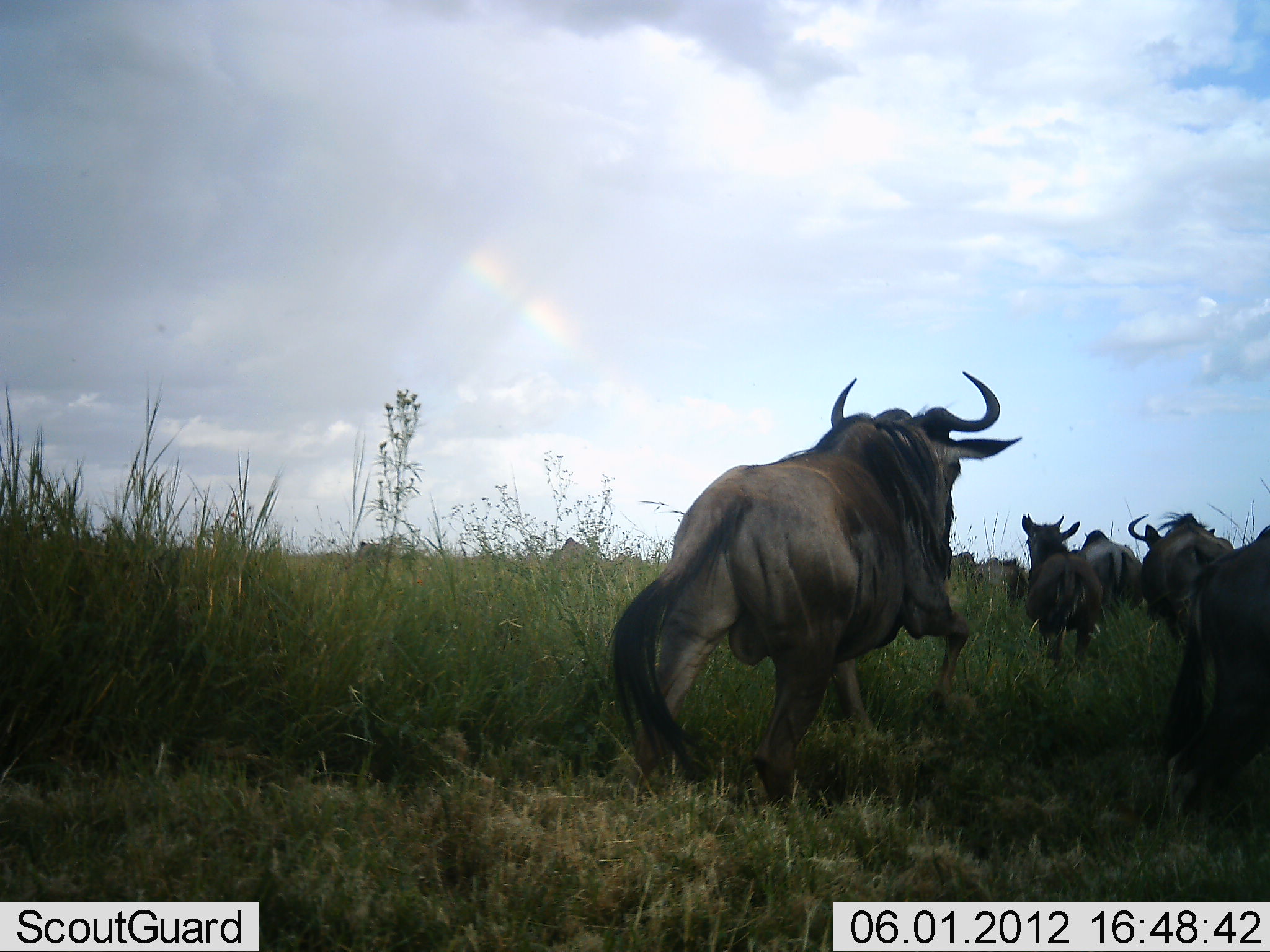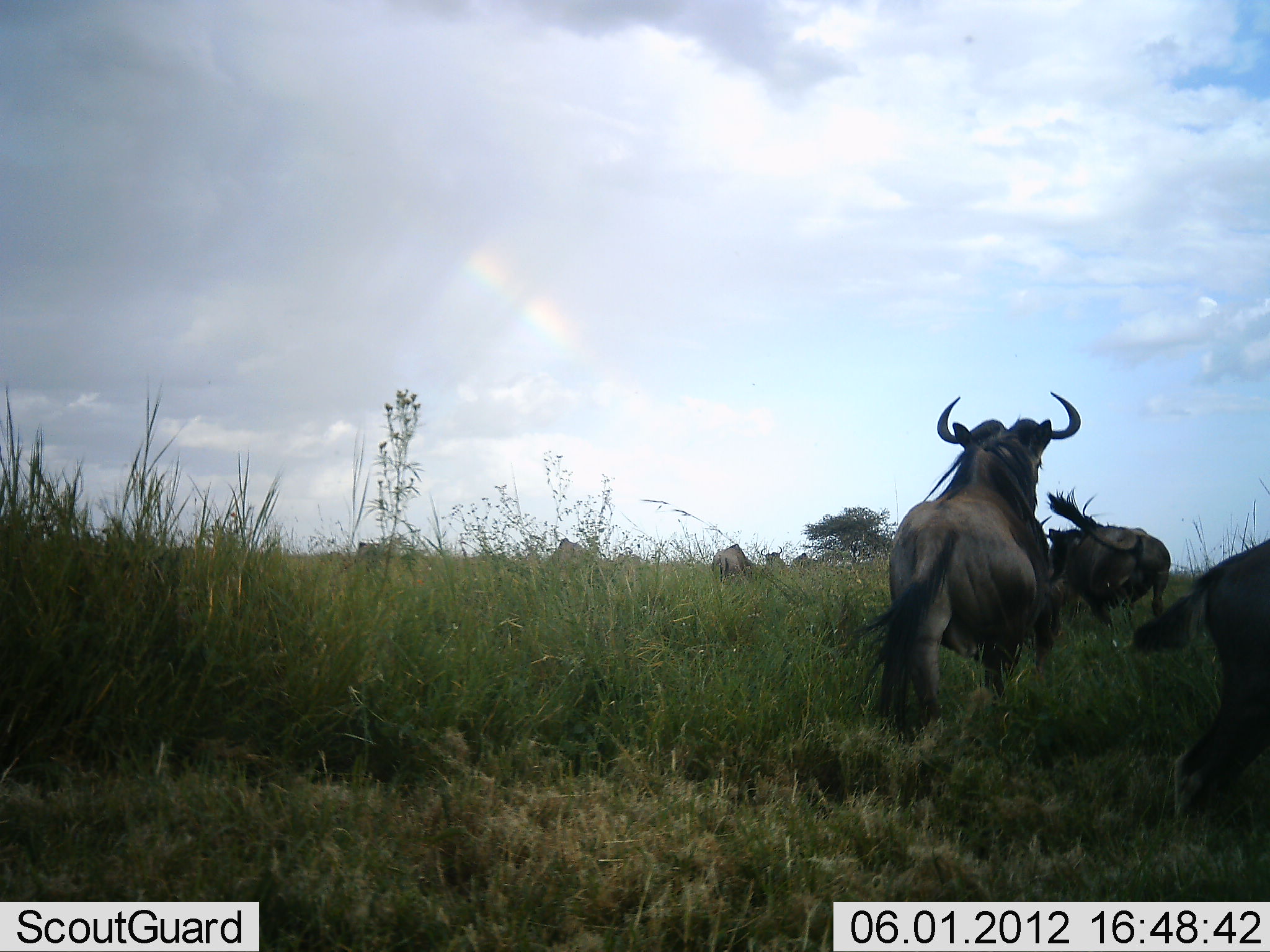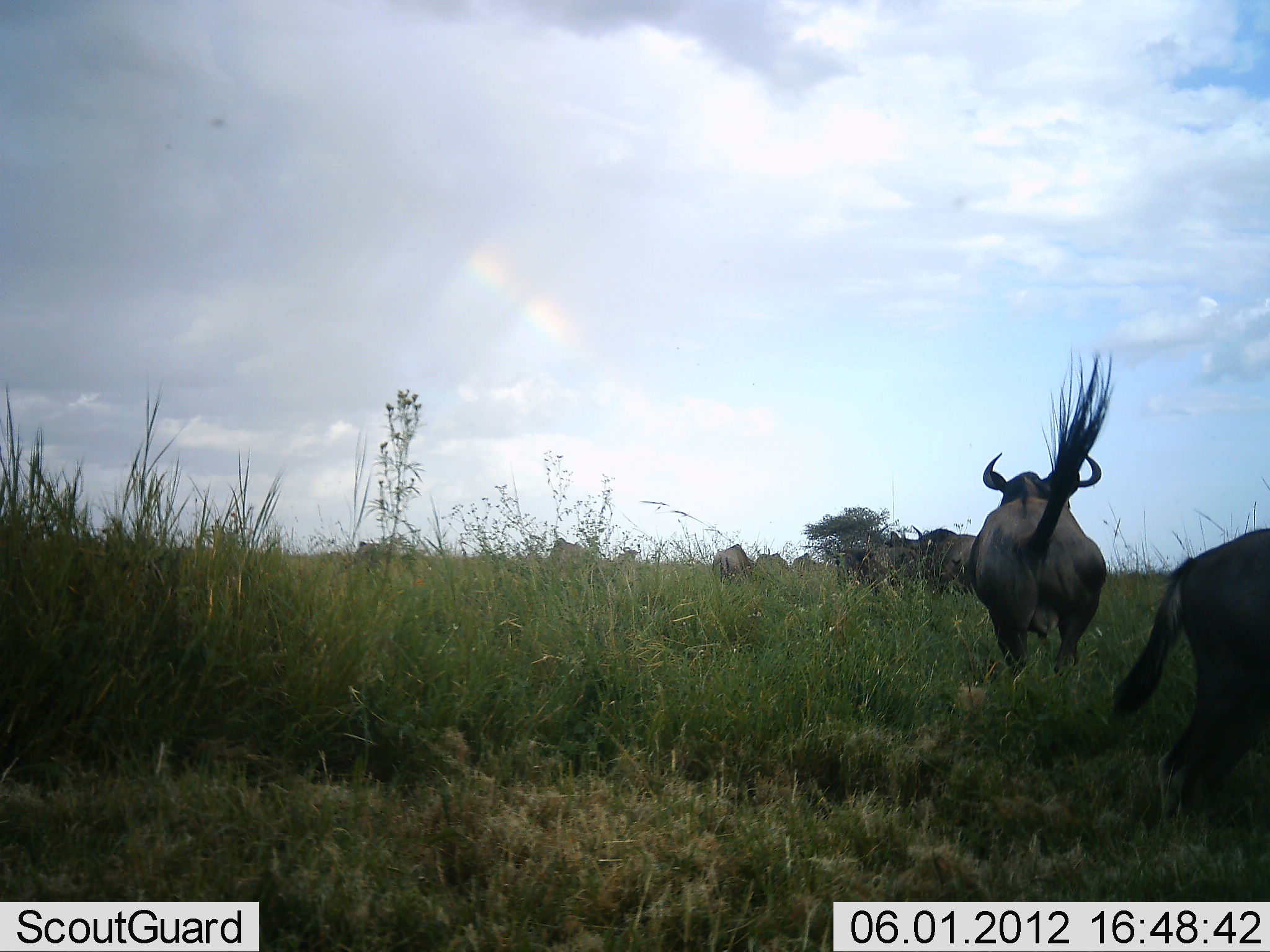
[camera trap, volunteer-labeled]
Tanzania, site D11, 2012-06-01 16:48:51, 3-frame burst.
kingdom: Animalia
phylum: Chordata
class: Mammalia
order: Artiodactyla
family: Bovidae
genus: Connochaetes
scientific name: Connochaetes taurinus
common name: blue wildebeest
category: wildebeest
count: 9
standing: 30%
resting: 0%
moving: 100%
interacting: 0%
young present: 0%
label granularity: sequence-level